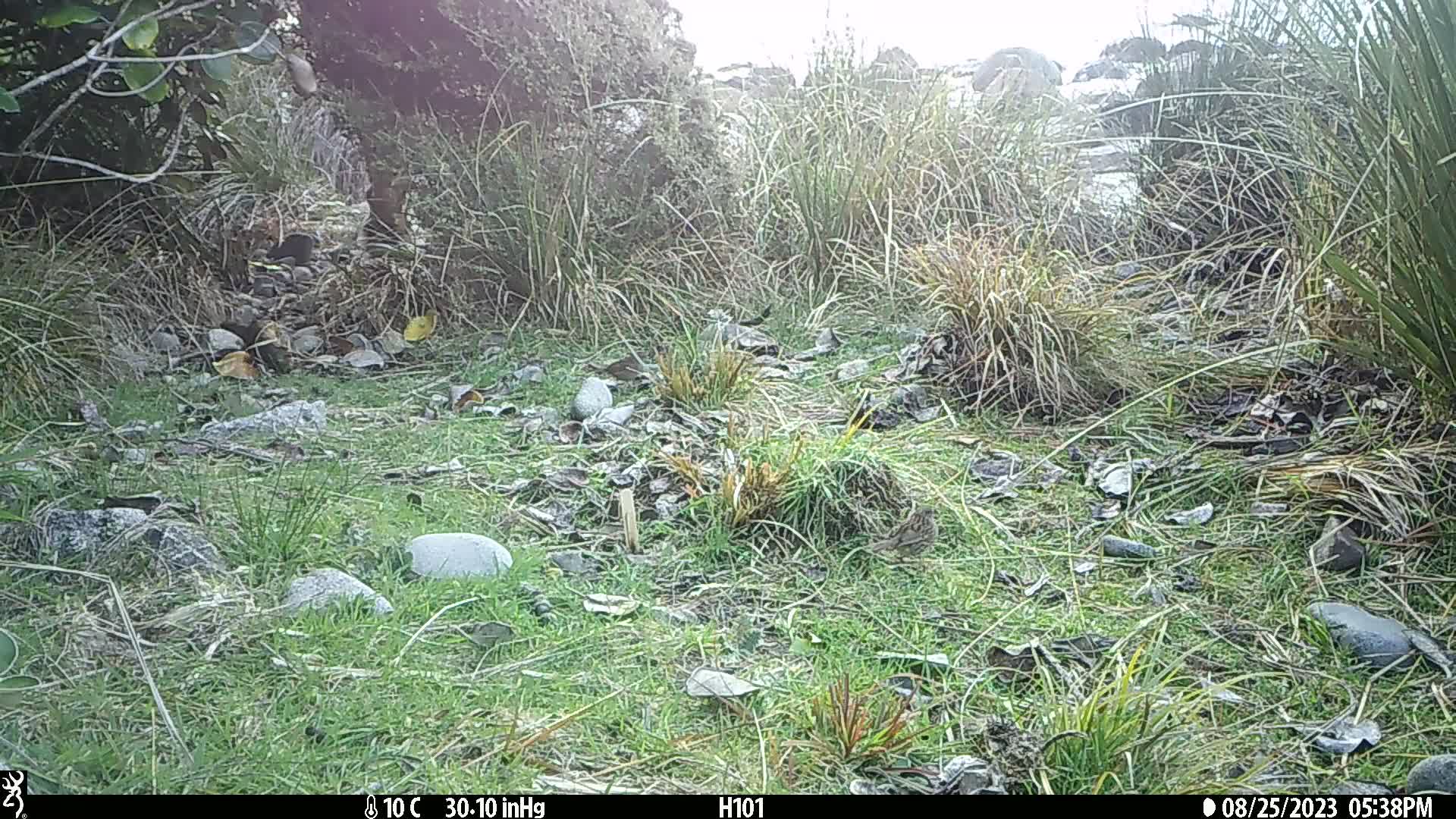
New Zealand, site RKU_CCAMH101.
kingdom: Animalia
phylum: Chordata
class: Aves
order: Passeriformes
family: Prunellidae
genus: Prunella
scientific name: Prunella modularis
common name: dunnock